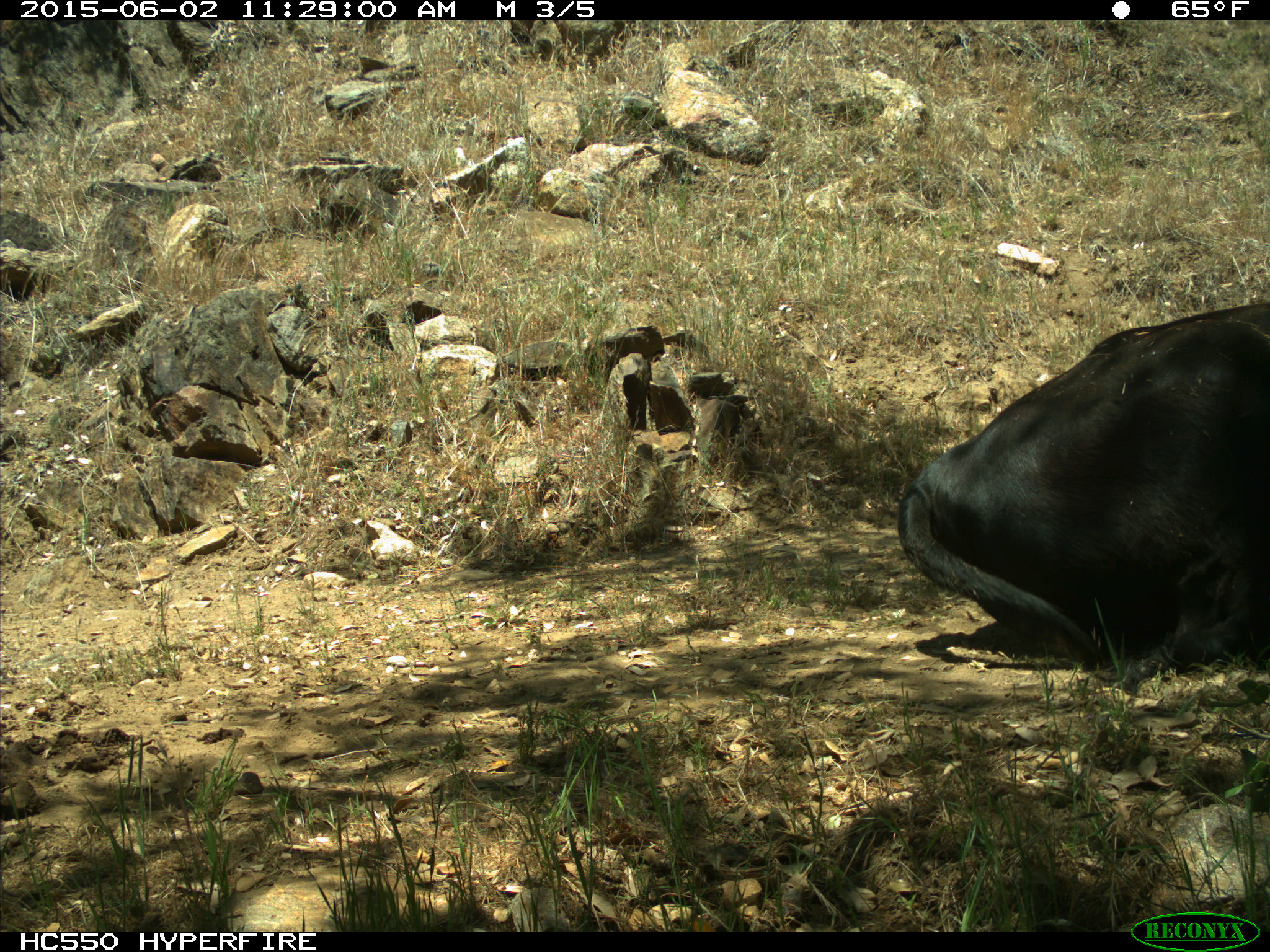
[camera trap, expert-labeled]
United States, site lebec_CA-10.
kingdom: Animalia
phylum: Chordata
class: Mammalia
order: Artiodactyla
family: Bovidae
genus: Bos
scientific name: Bos taurus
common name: domestic cow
Bos taurus (domestic cow).